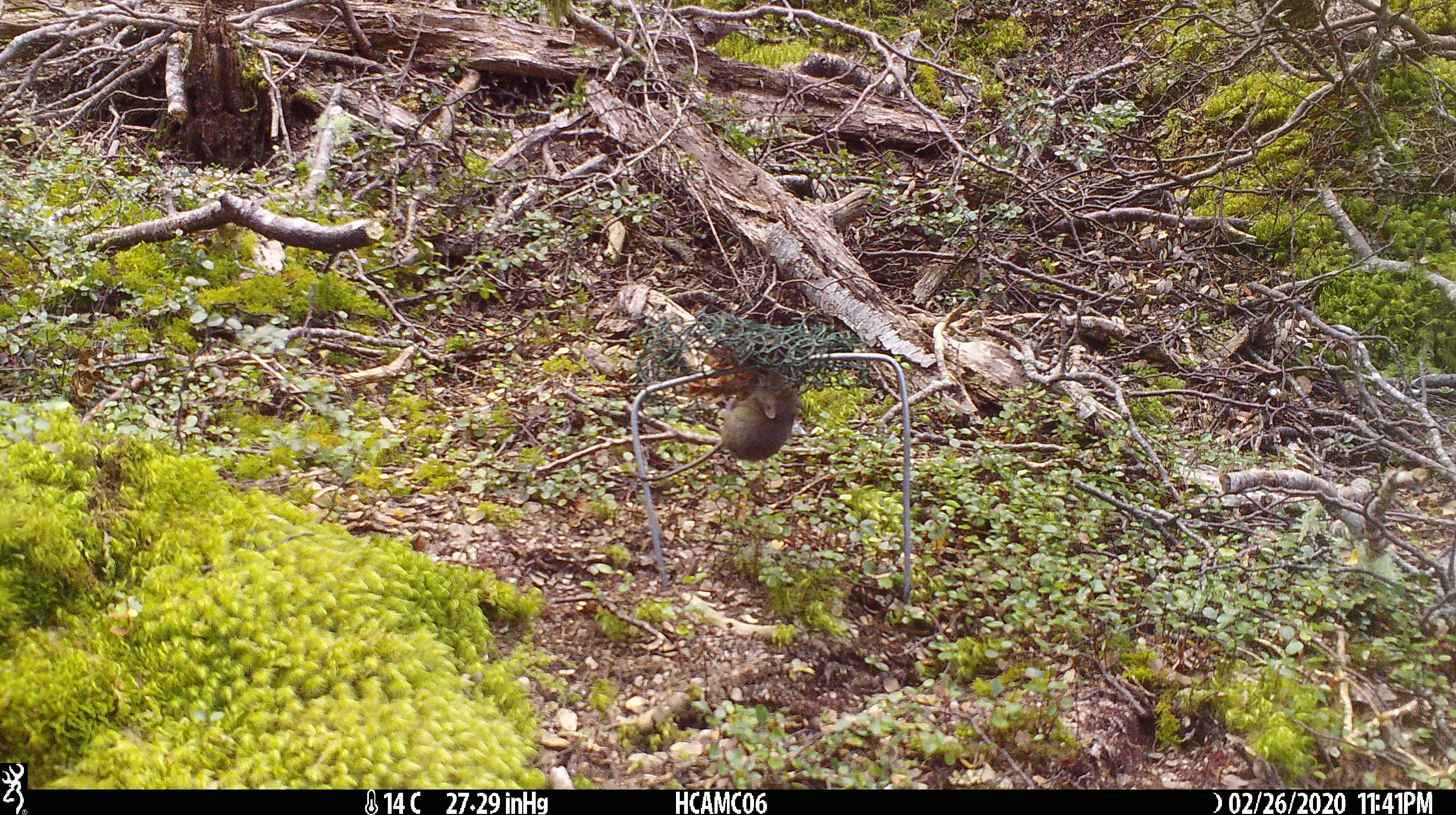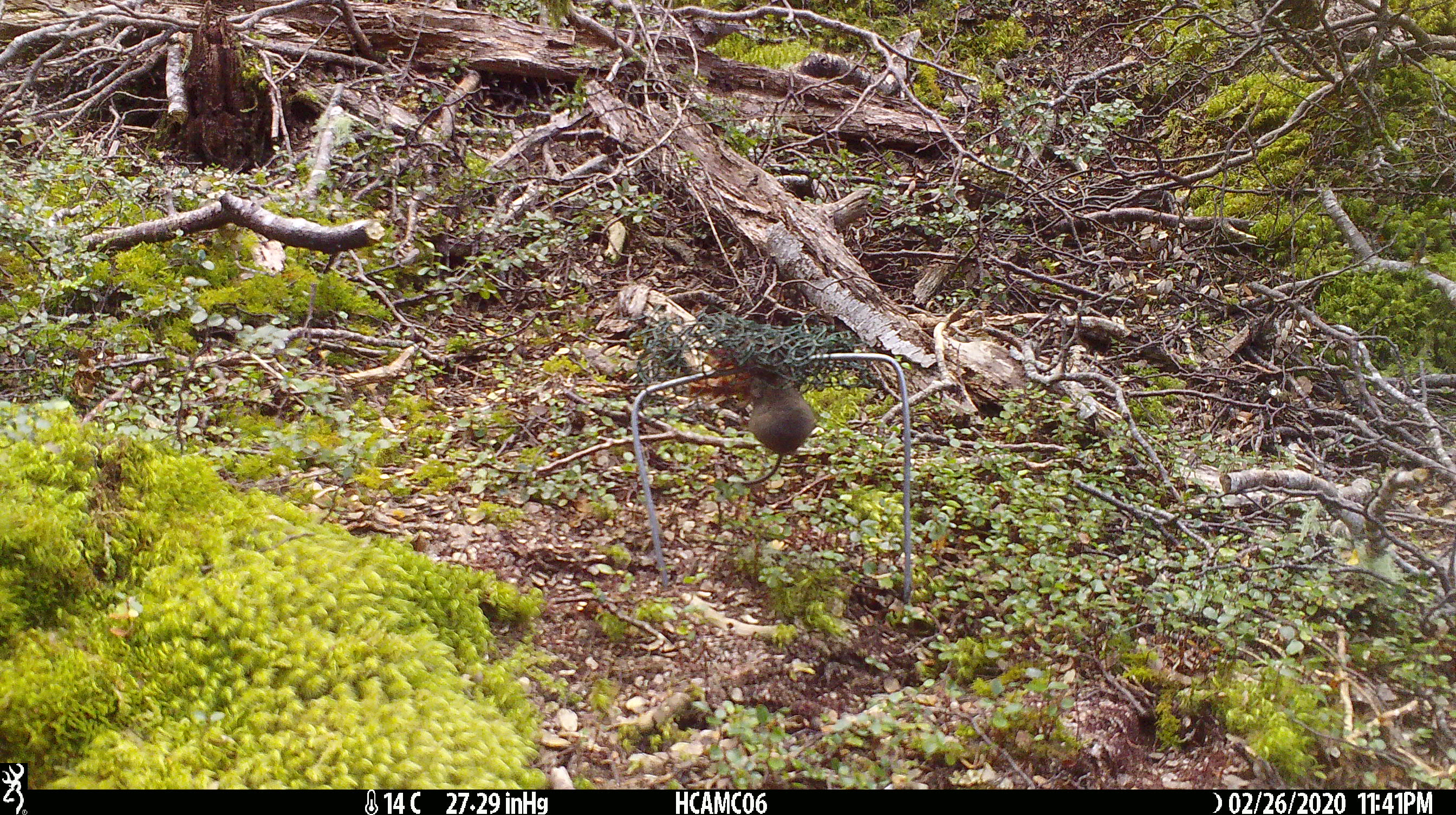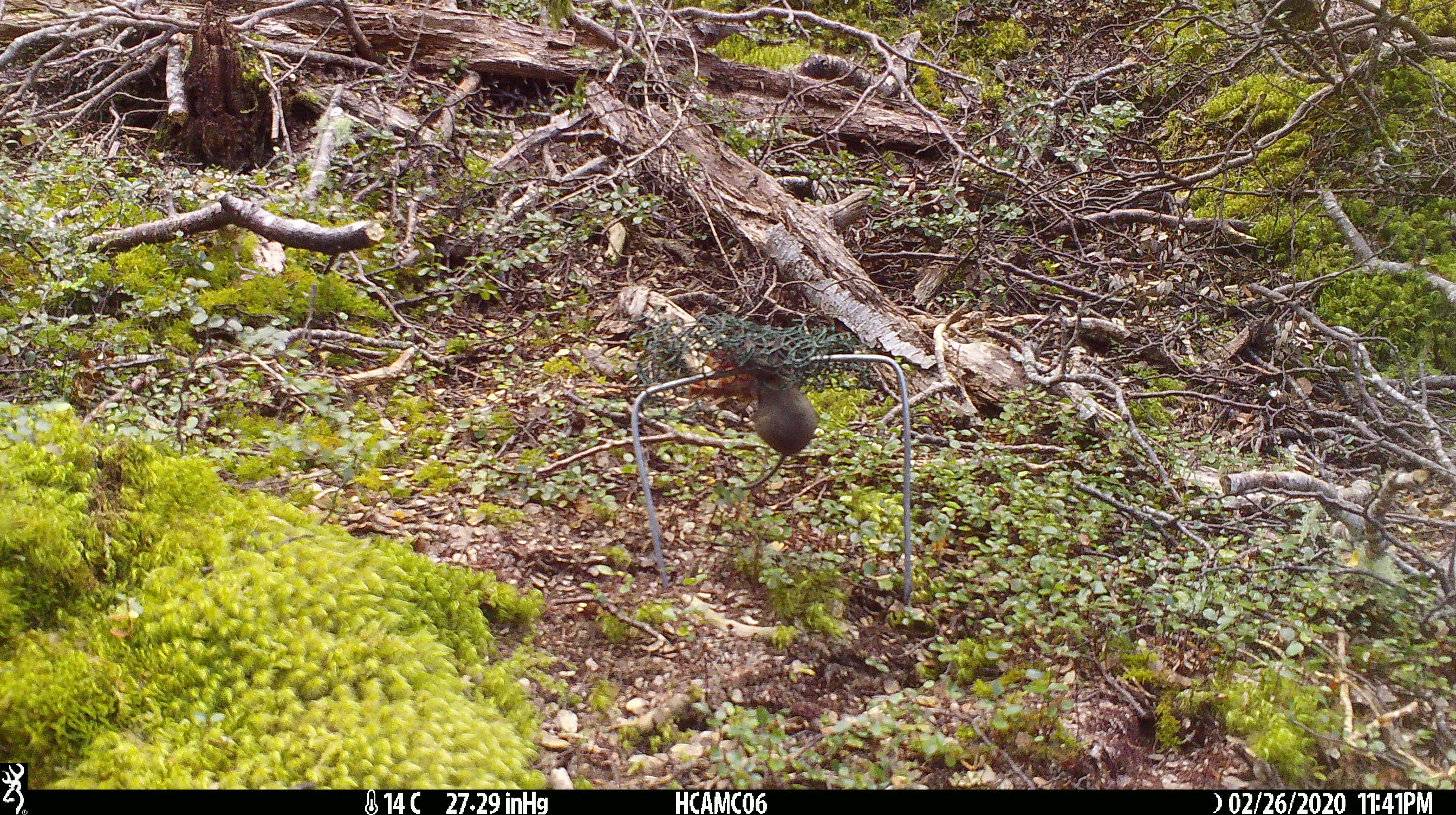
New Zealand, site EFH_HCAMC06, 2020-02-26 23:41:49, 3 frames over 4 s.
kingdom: Animalia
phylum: Chordata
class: Mammalia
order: Rodentia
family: Muridae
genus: Mus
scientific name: Mus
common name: mouse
Mouse (Mus).